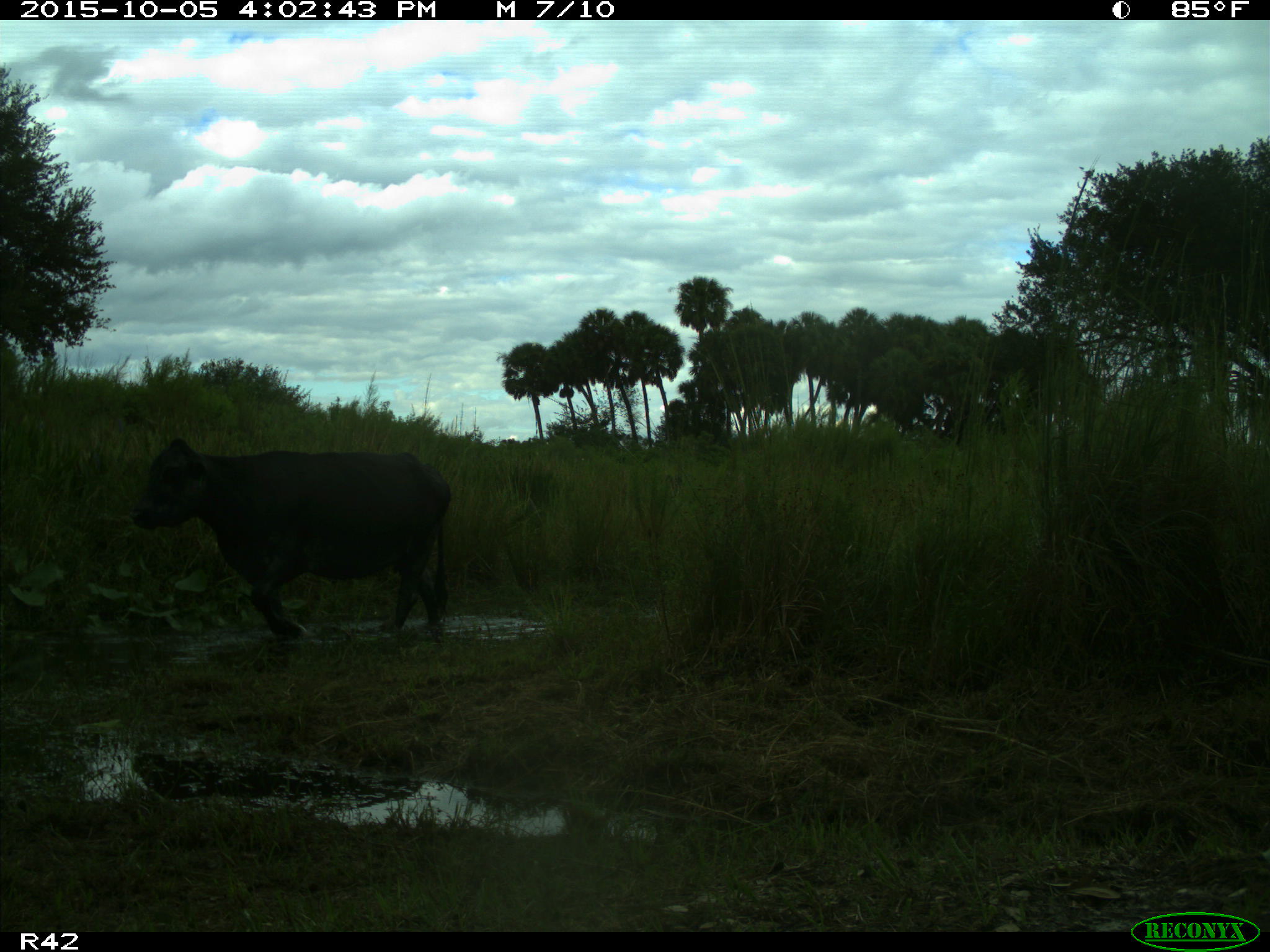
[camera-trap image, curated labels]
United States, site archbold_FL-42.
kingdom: Animalia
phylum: Chordata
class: Mammalia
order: Artiodactyla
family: Bovidae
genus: Bos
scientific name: Bos taurus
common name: domestic cow